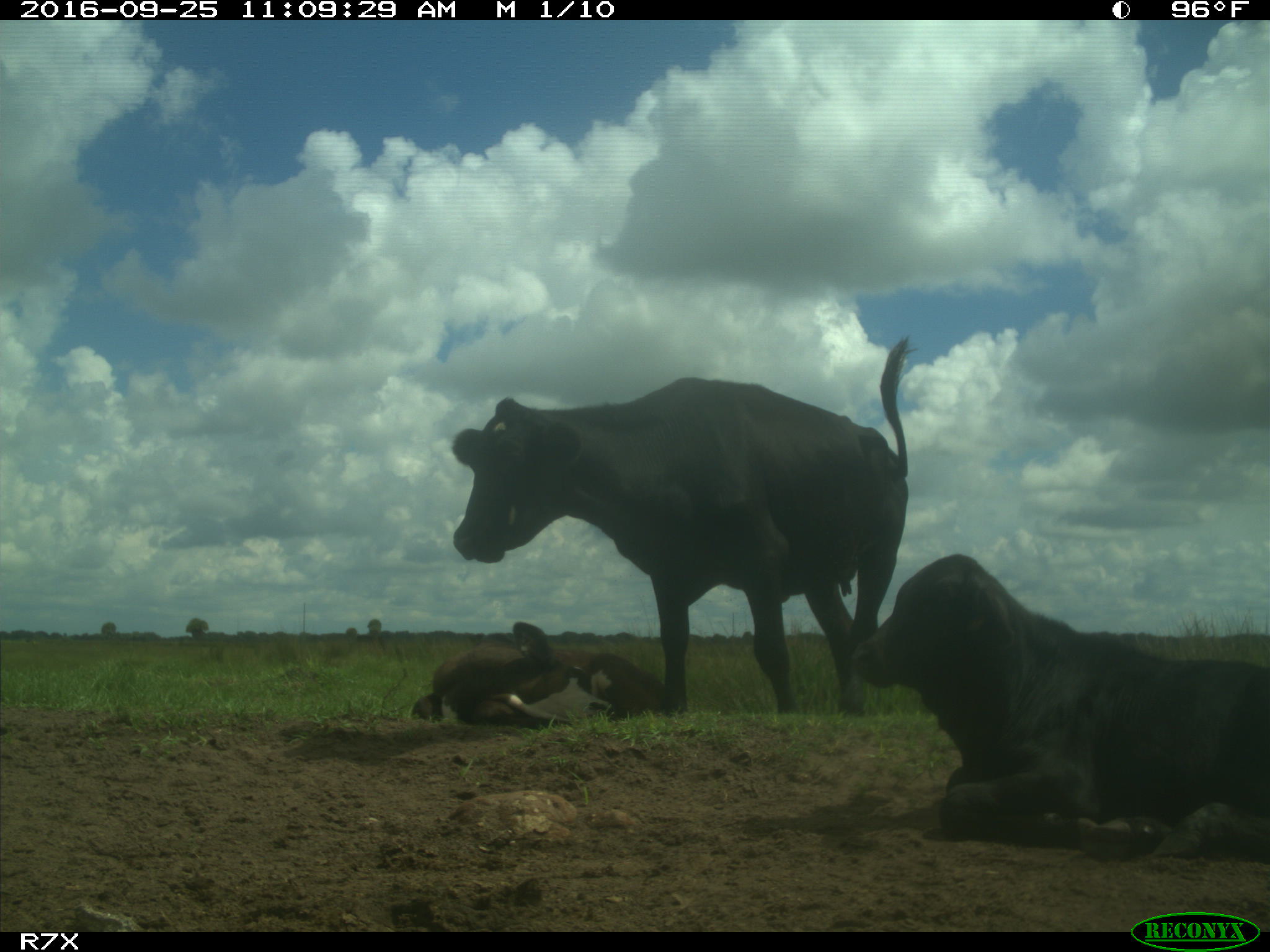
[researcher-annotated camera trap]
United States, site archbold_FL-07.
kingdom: Animalia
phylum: Chordata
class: Mammalia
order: Artiodactyla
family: Bovidae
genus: Bos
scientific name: Bos taurus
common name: domestic cow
Bos taurus (domestic cow).